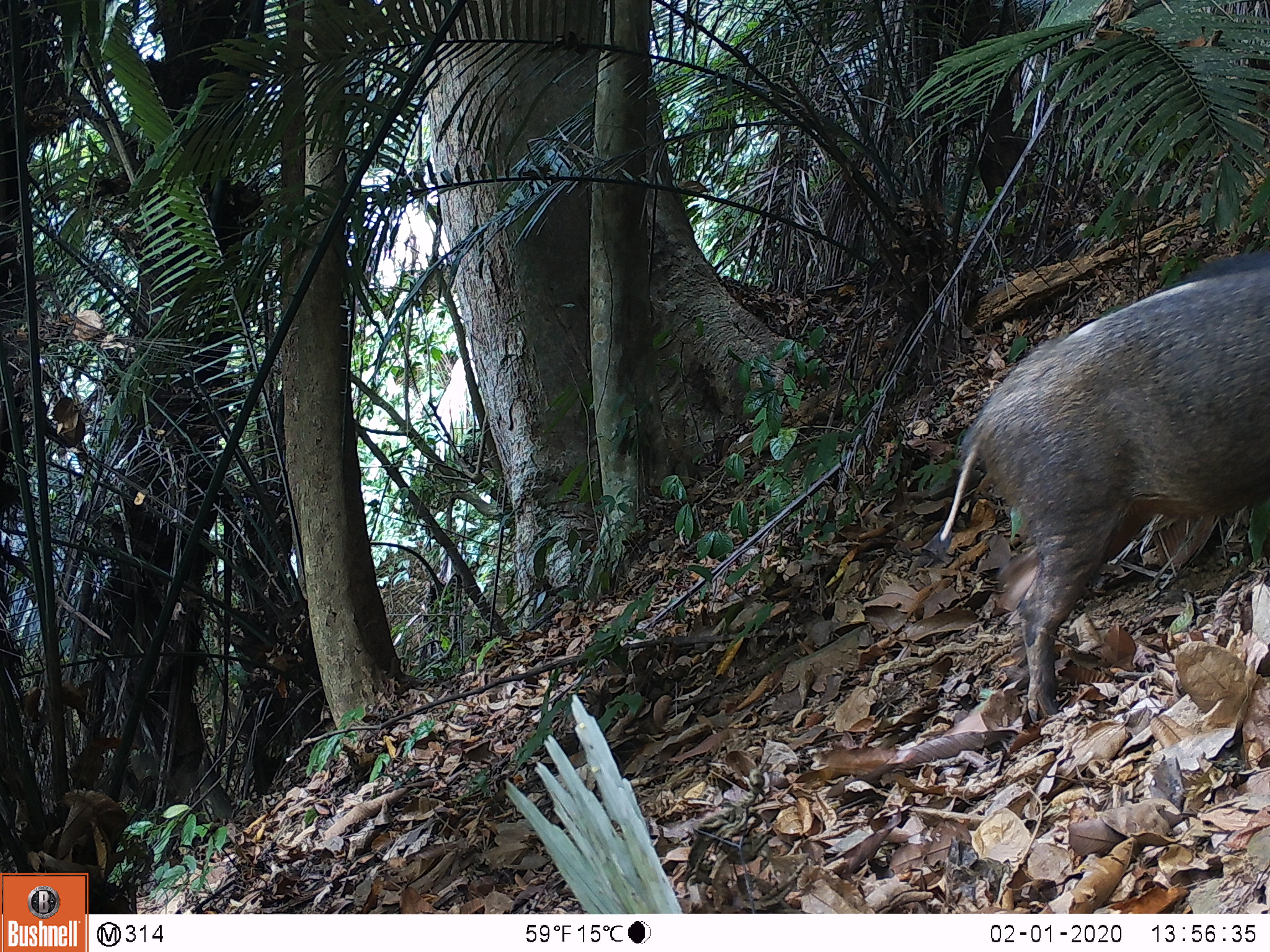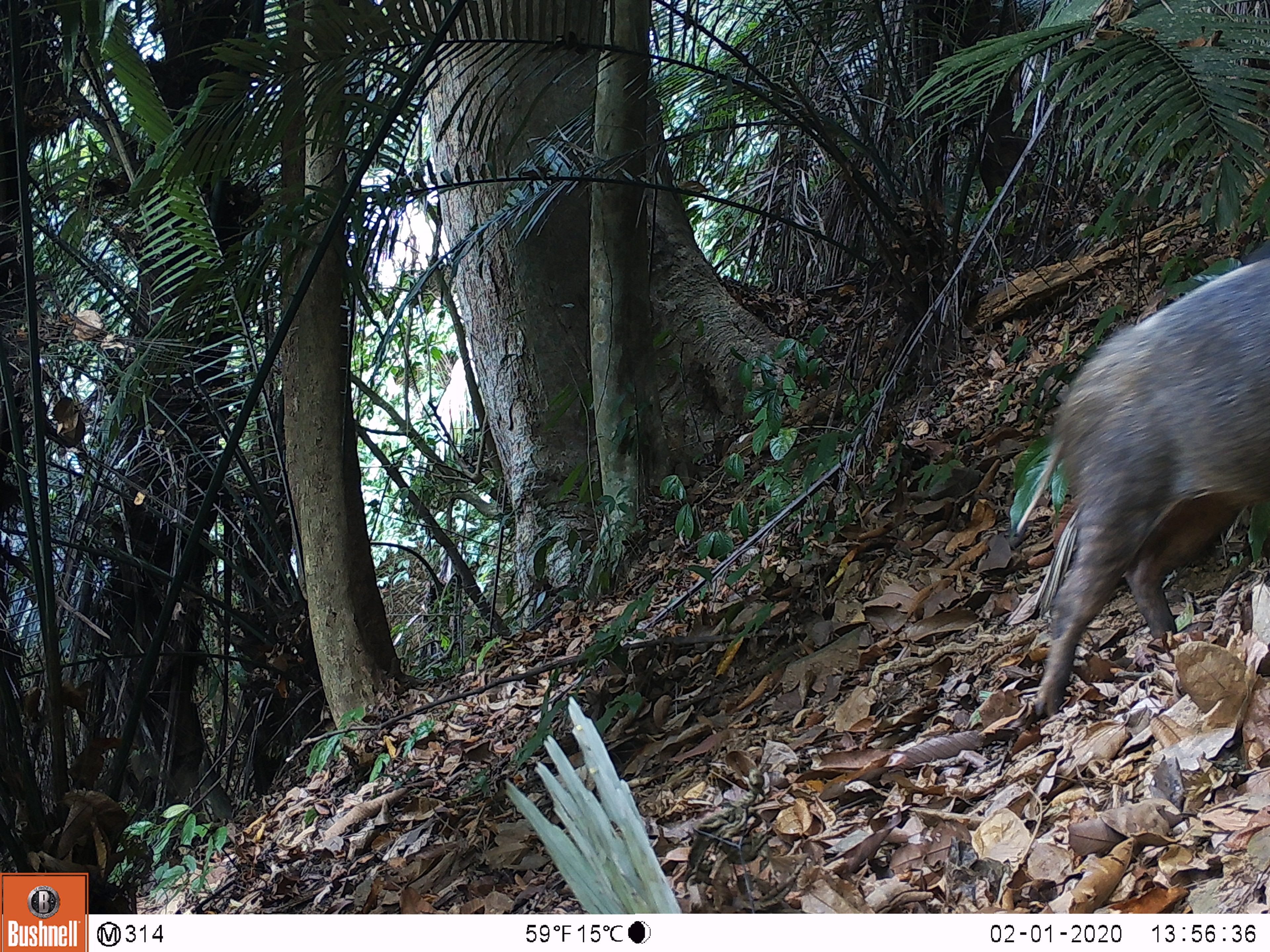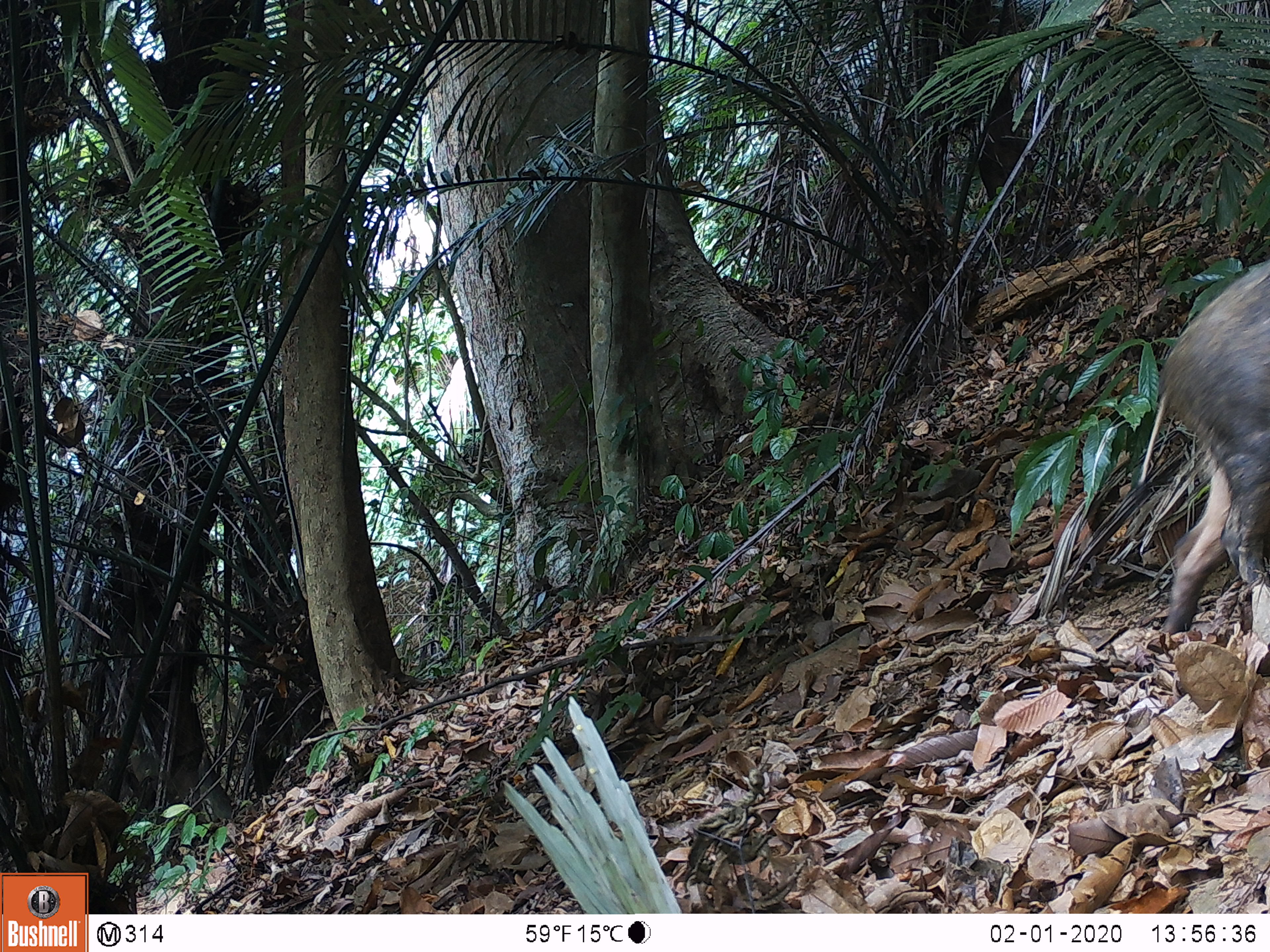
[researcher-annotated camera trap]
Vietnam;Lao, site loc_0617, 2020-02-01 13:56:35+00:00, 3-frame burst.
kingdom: Animalia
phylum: Chordata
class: Mammalia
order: Artiodactyla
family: Suidae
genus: Sus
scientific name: Sus scrofa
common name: eurasian wild pig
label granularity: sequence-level